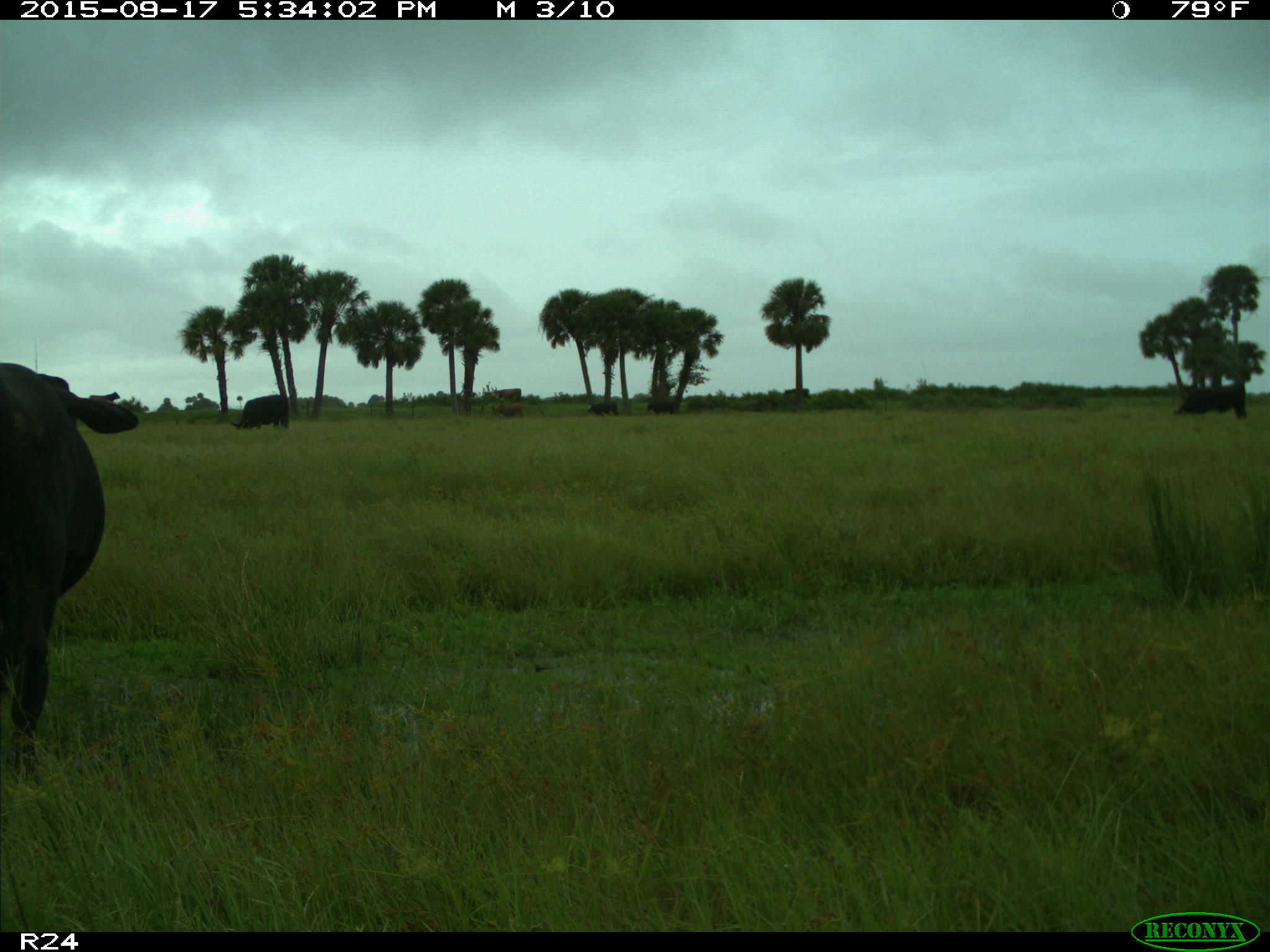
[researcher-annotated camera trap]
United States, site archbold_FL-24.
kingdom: Animalia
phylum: Chordata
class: Mammalia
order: Artiodactyla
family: Bovidae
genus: Bos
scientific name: Bos taurus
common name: domestic cow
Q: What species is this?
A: Bos taurus (domestic cow).